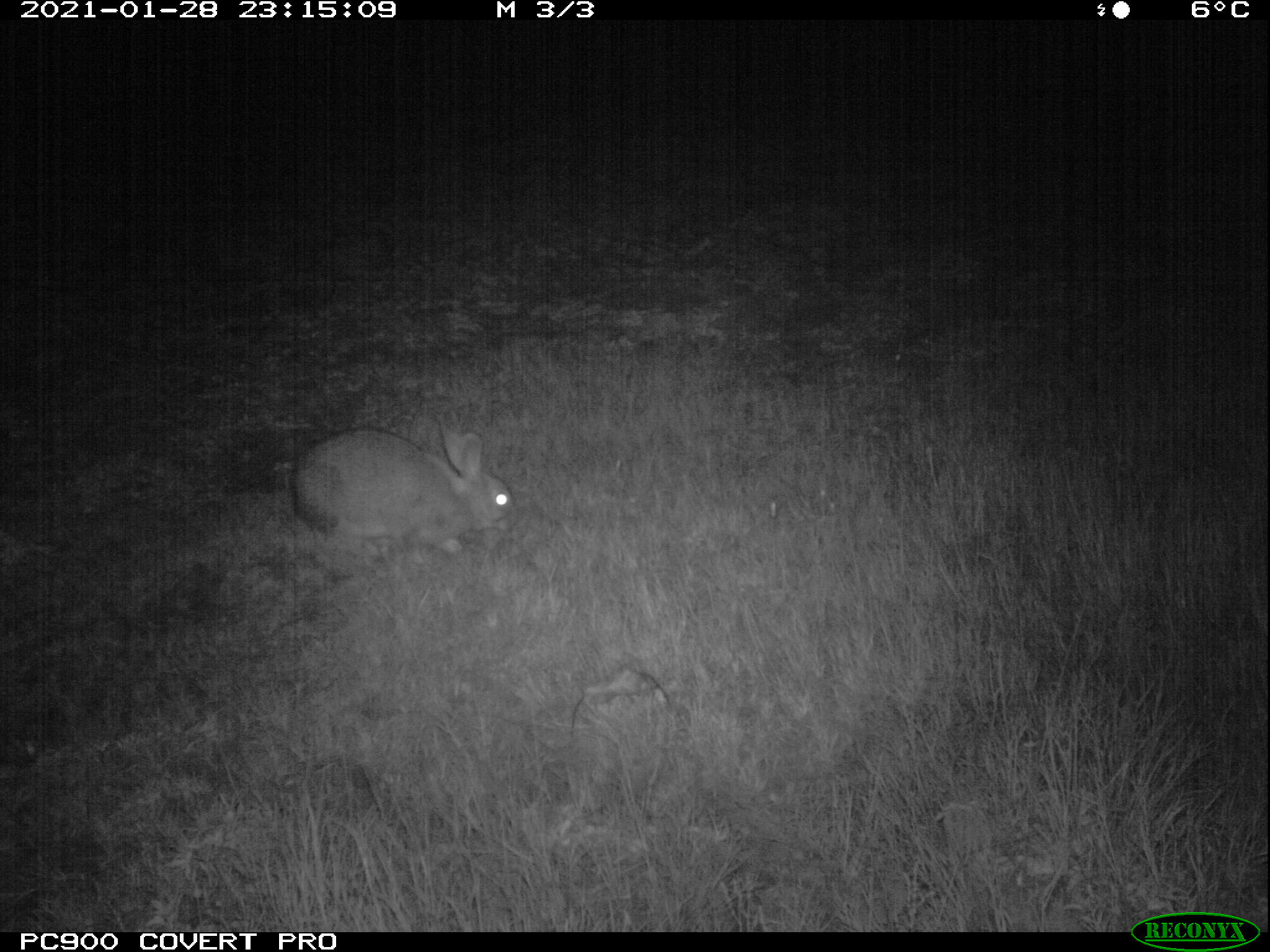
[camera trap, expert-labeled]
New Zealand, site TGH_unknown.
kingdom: Animalia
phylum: Chordata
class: Mammalia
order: Lagomorpha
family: Leporidae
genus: Oryctolagus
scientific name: Oryctolagus cuniculus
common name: european rabbit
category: rabbit